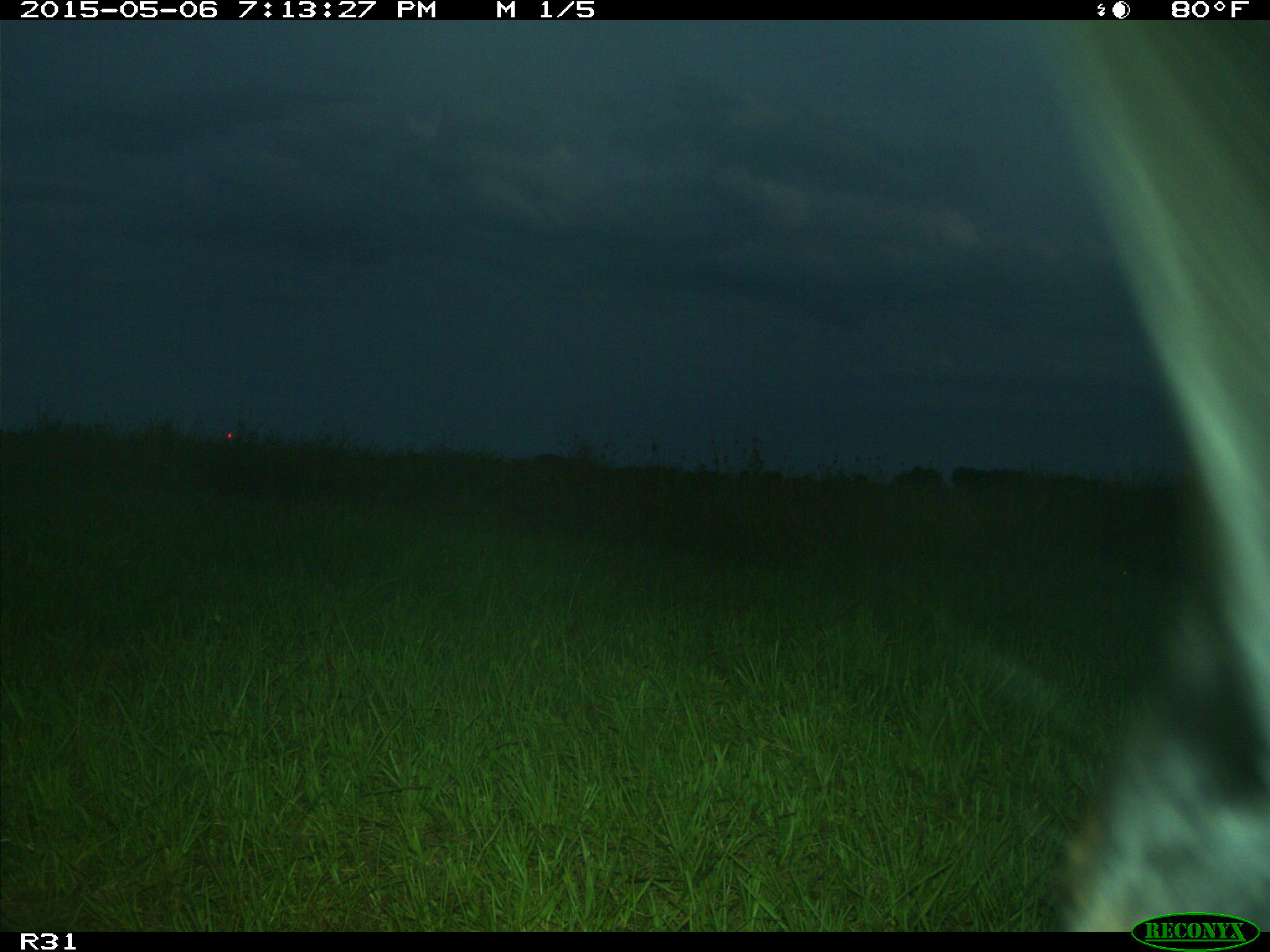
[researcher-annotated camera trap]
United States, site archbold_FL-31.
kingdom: Animalia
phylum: Chordata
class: Mammalia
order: Artiodactyla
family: Bovidae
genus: Bos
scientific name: Bos taurus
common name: domestic cow